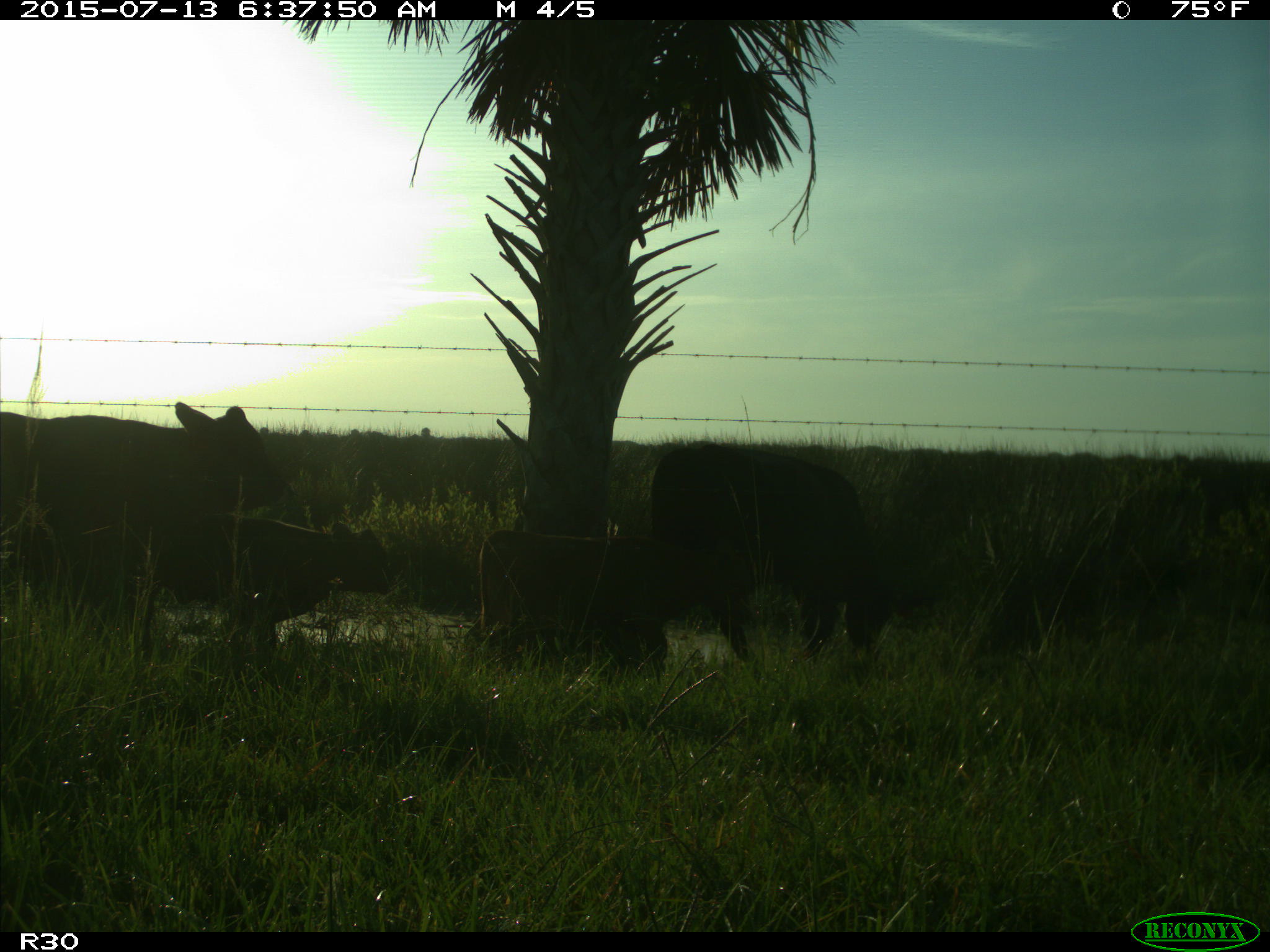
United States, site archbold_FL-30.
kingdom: Animalia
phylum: Chordata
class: Mammalia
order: Artiodactyla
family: Bovidae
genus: Bos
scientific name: Bos taurus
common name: domestic cow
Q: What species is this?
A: Bos taurus (domestic cow).